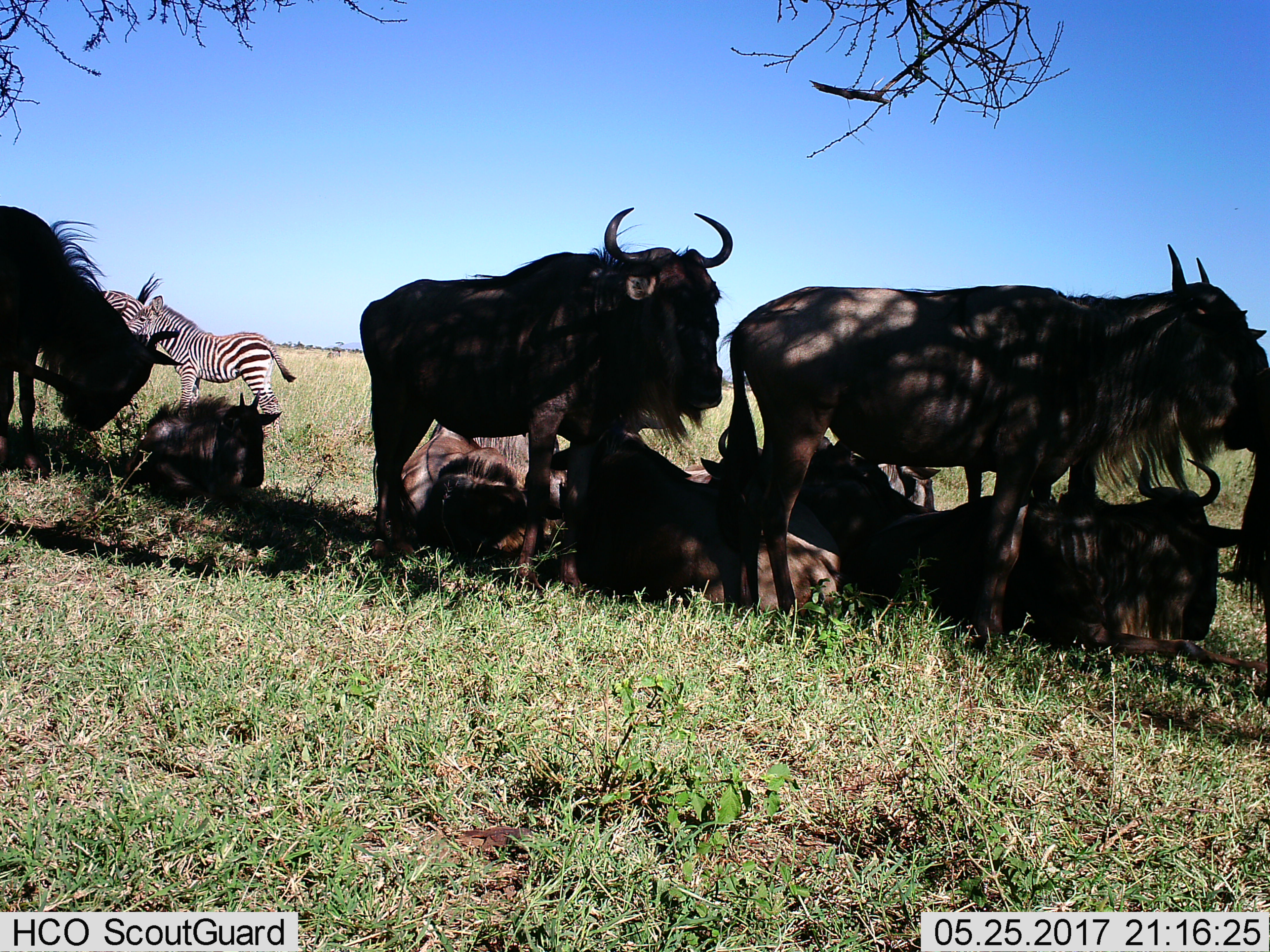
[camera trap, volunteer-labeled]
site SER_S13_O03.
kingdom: Animalia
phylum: Chordata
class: Mammalia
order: Artiodactyla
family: Bovidae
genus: Connochaetes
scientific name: Connochaetes taurinus taurinus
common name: blue wildebeest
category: wildebeestblue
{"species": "wildebeestblue (blue wildebeest) (Connochaetes taurinus taurinus)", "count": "8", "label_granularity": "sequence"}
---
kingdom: Animalia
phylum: Chordata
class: Mammalia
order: Perissodactyla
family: Equidae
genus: Equus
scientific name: Equus quagga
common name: plains zebra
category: zebraplains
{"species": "zebraplains (plains zebra) (Equus quagga)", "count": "2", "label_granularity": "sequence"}